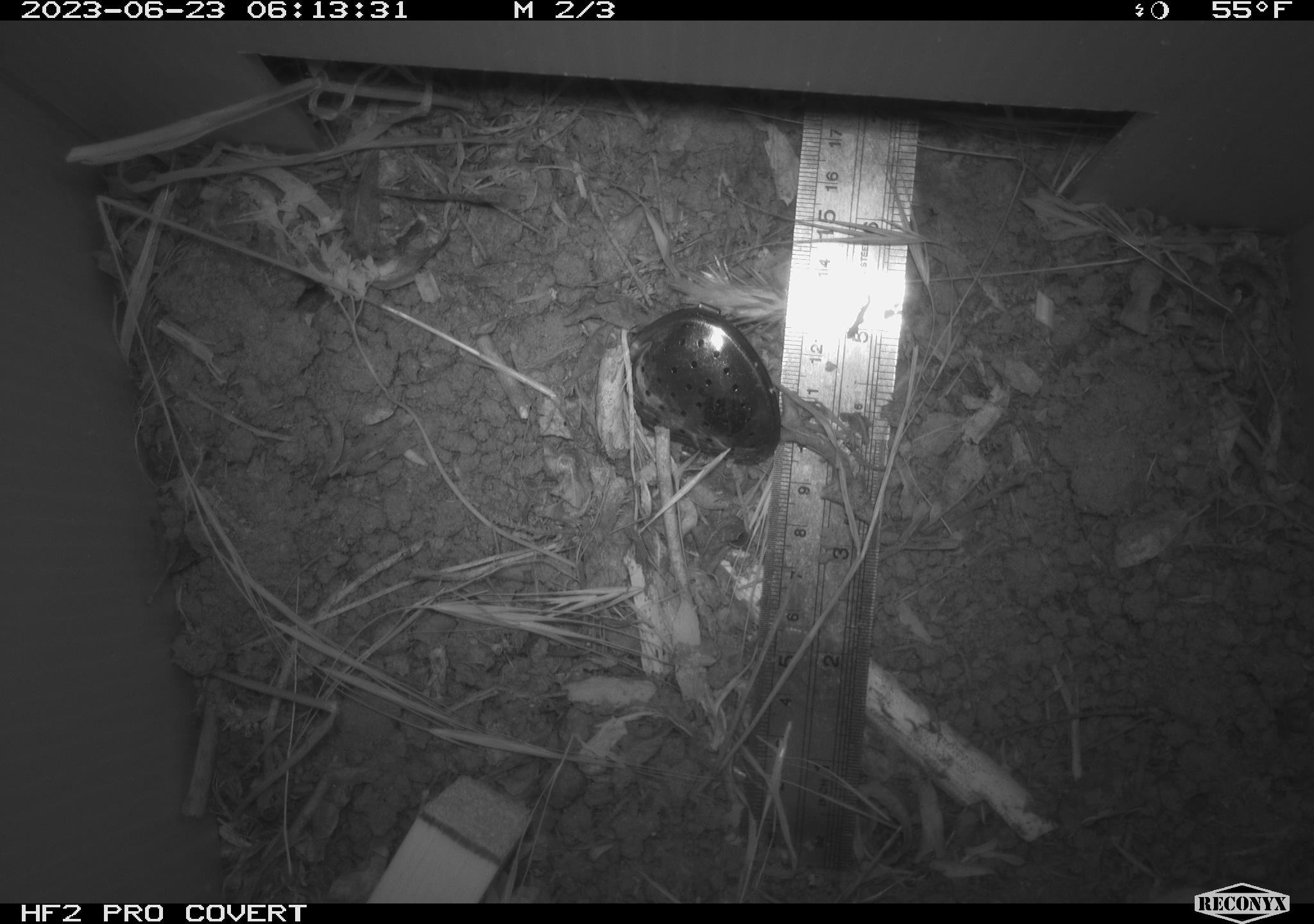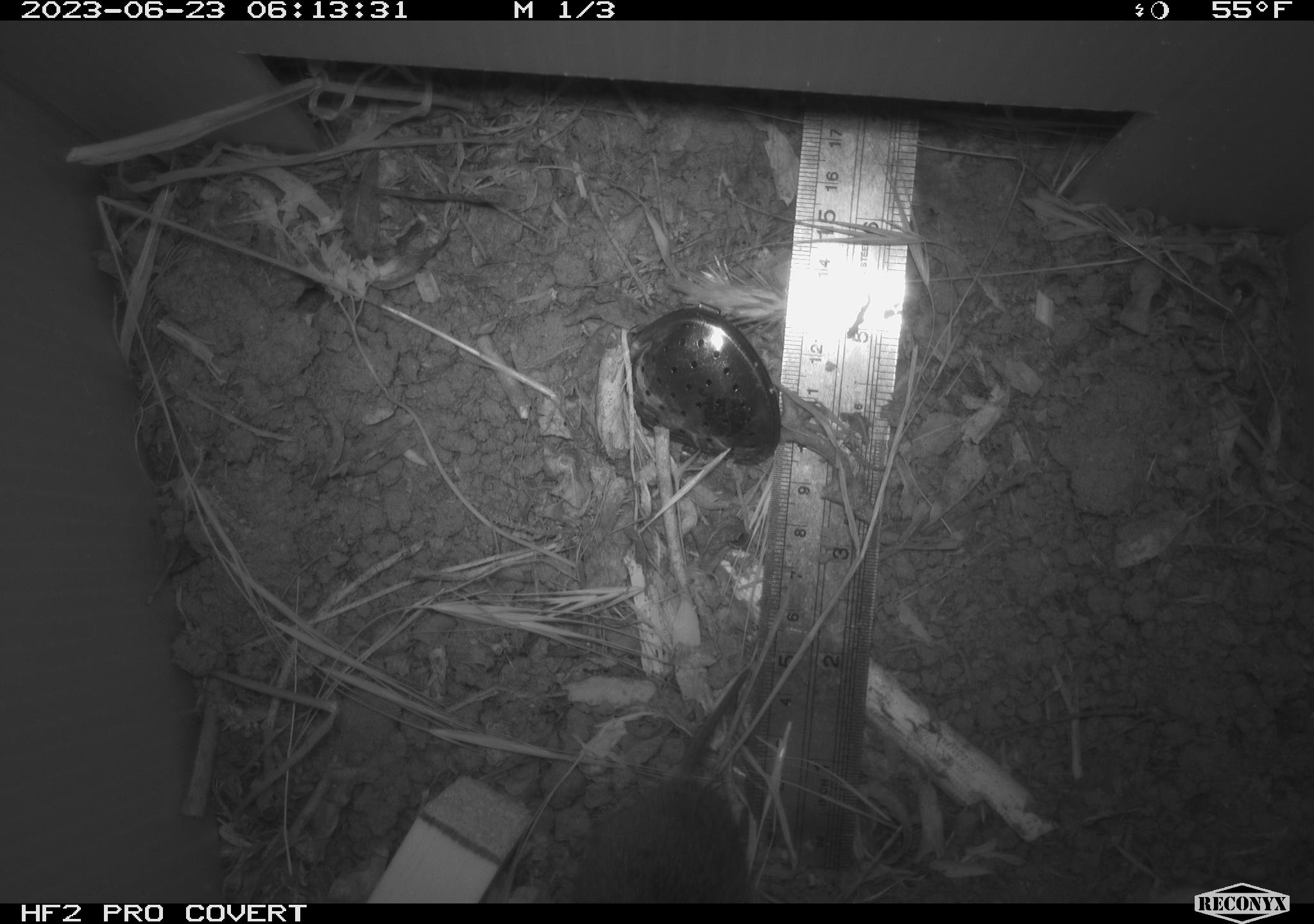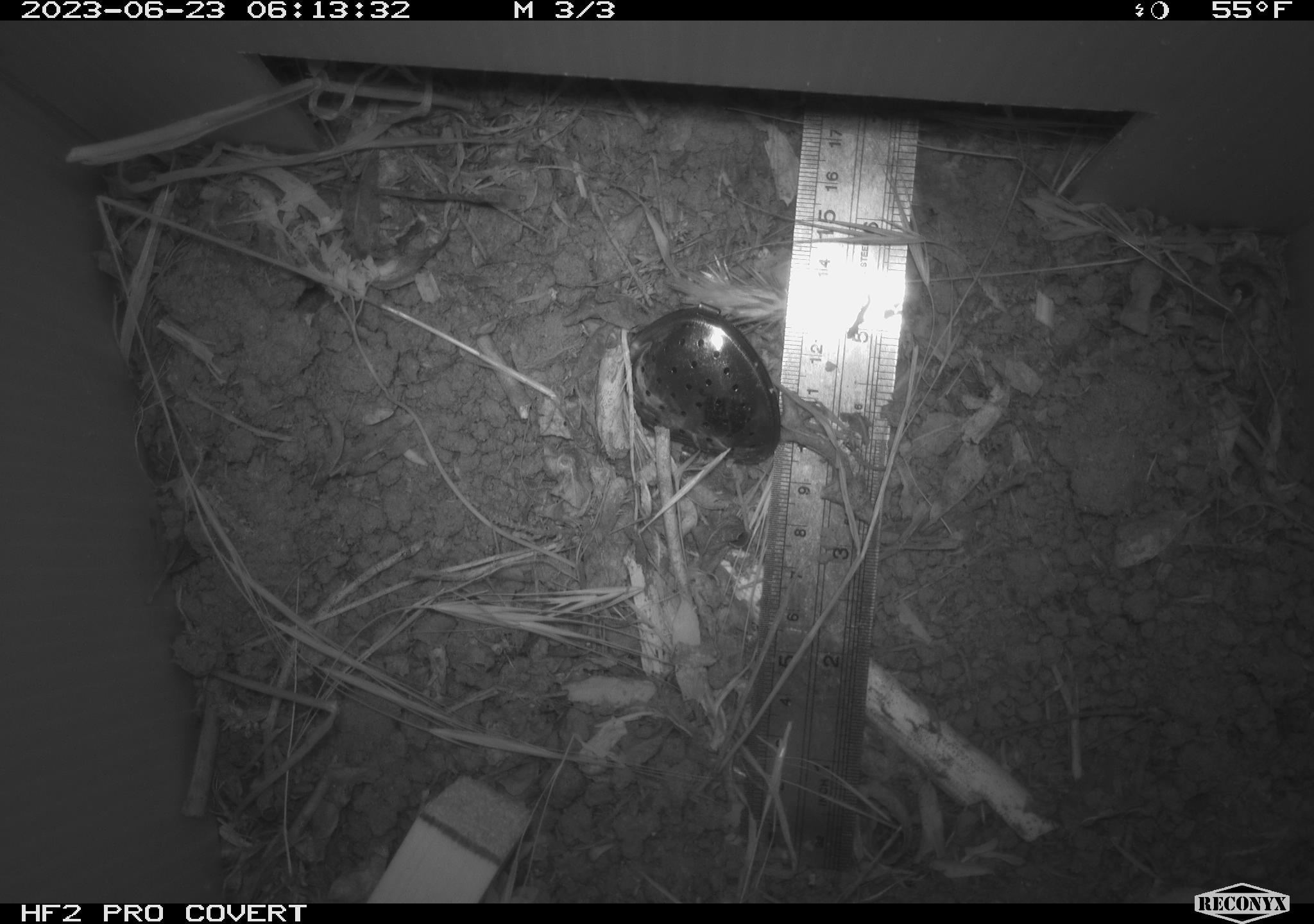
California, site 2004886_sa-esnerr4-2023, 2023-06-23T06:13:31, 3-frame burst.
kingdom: Animalia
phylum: Chordata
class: Mammalia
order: Rodentia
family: Cricetidae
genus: Microtus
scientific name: Microtus californicus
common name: california vole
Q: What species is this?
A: California vole (Microtus californicus).